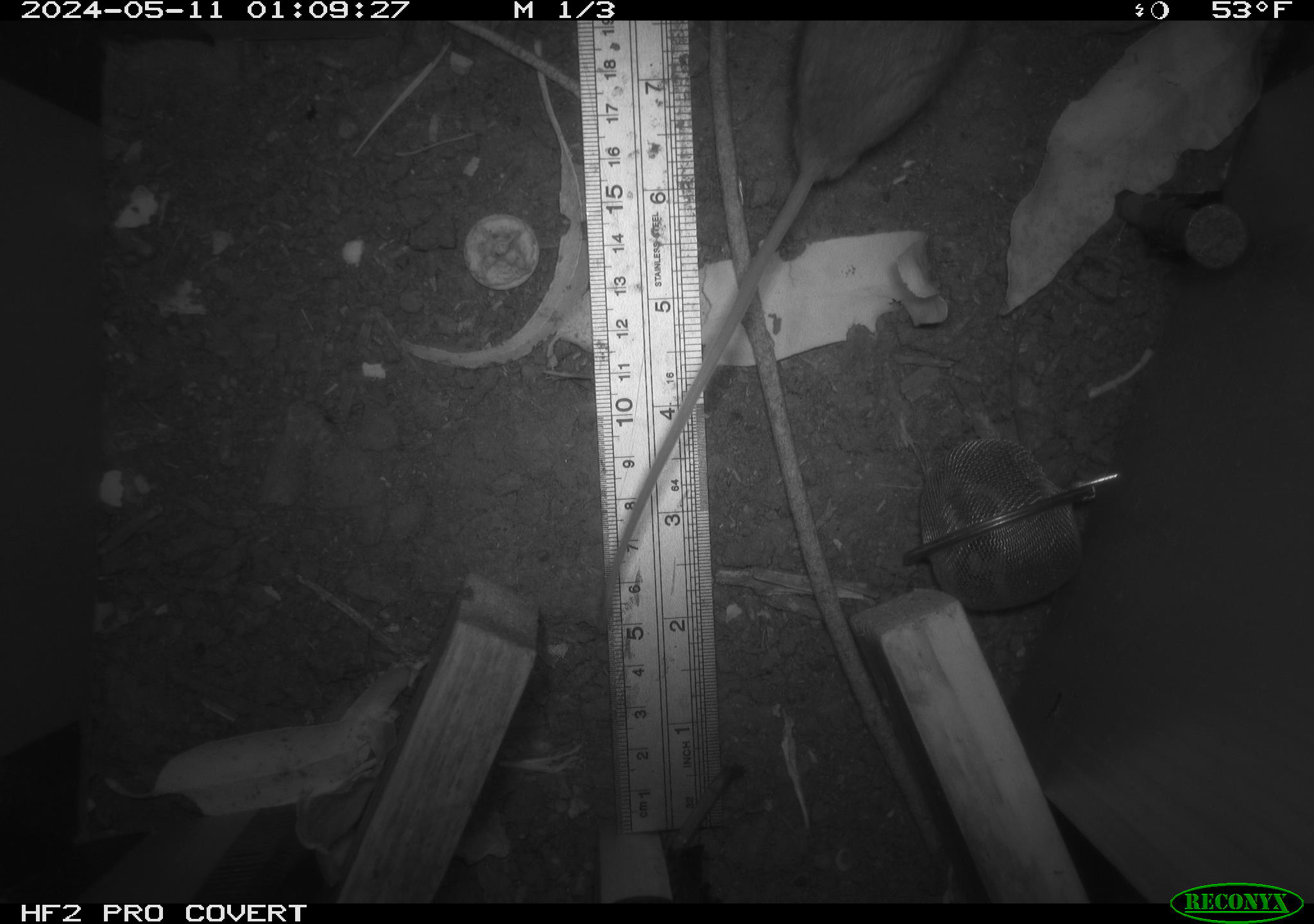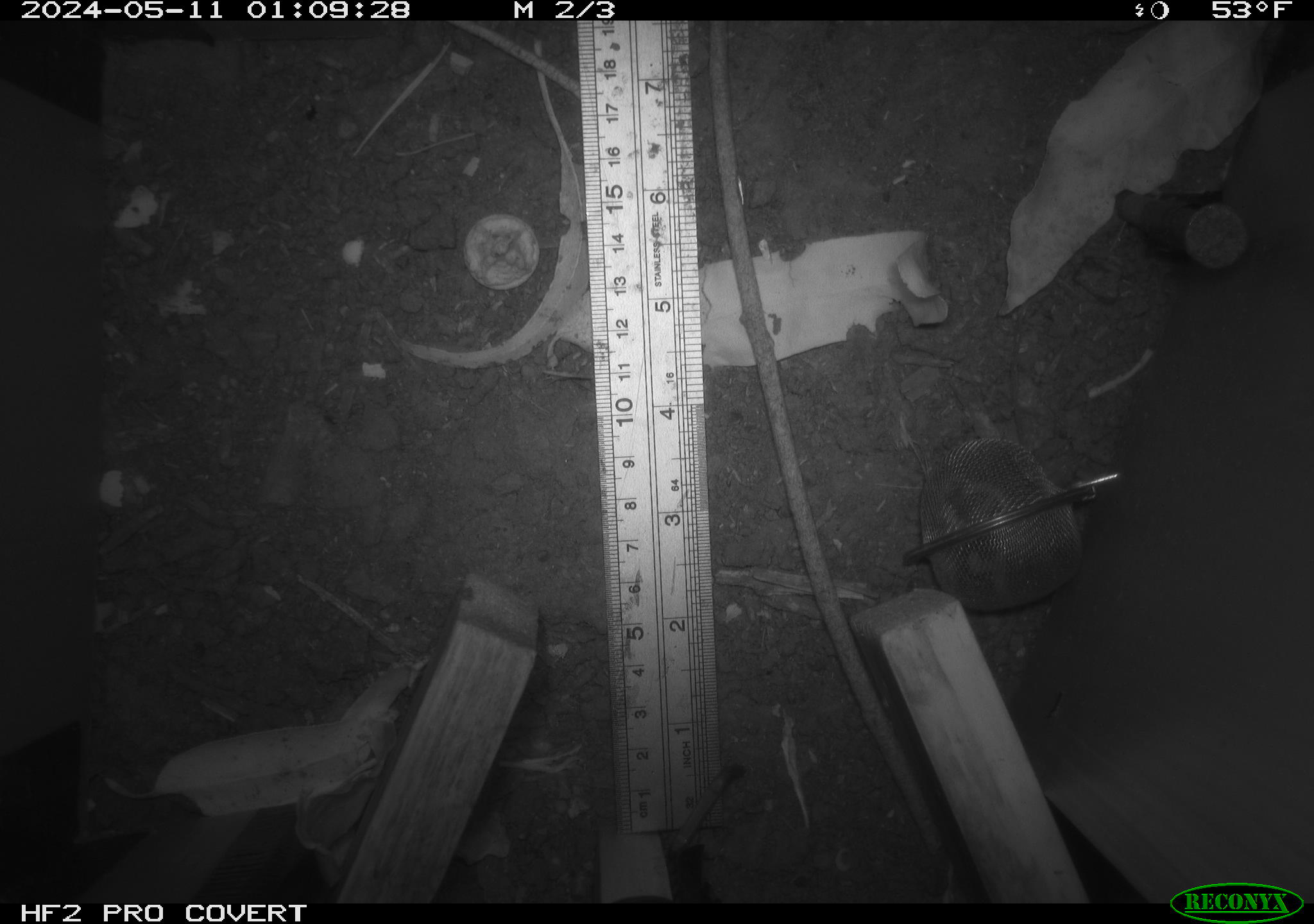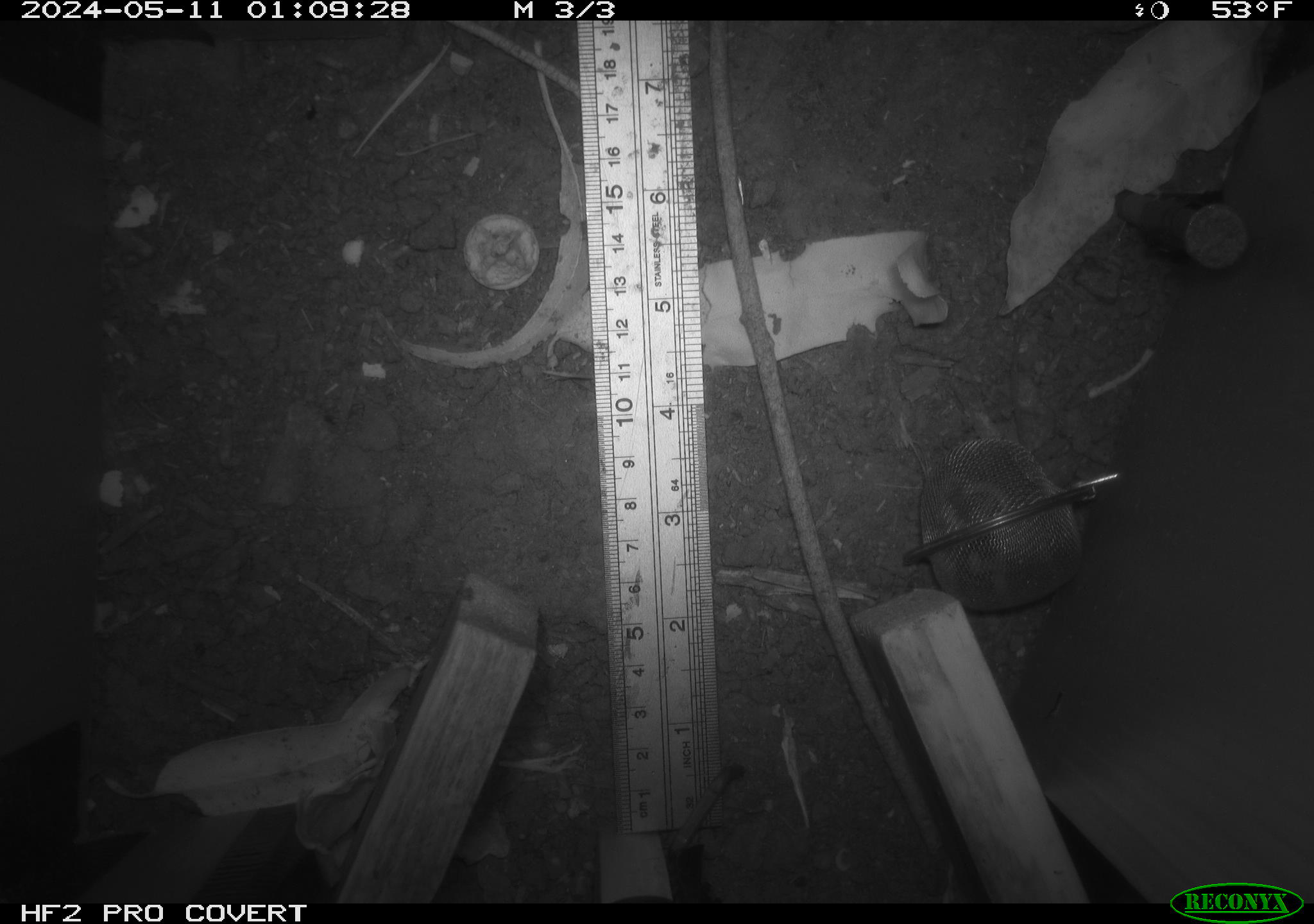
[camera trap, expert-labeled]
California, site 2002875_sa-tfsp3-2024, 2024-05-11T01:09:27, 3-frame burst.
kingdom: Animalia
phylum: Chordata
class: Mammalia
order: Rodentia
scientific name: Rodentia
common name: mouse species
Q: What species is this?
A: Mouse species (Rodentia).